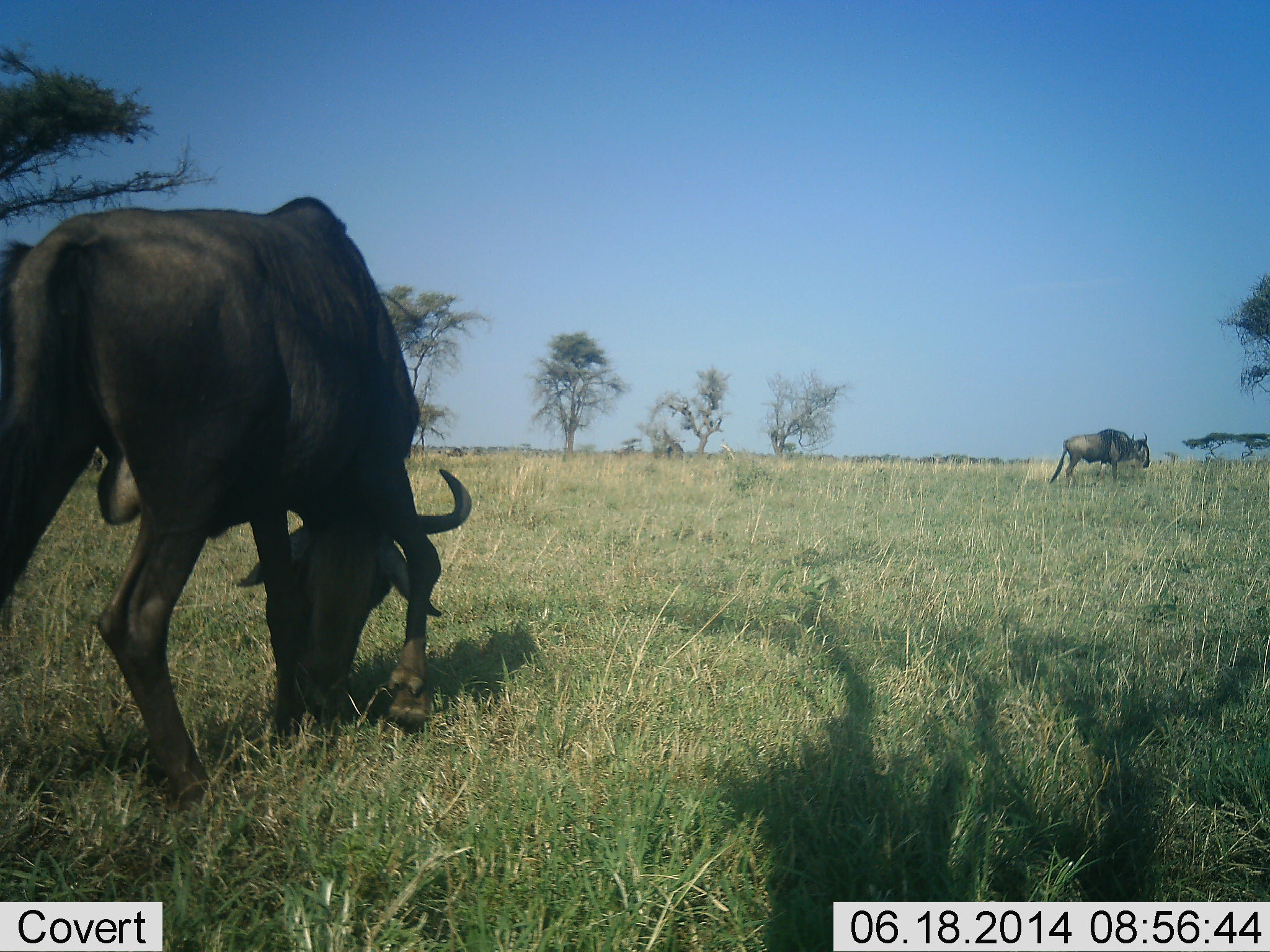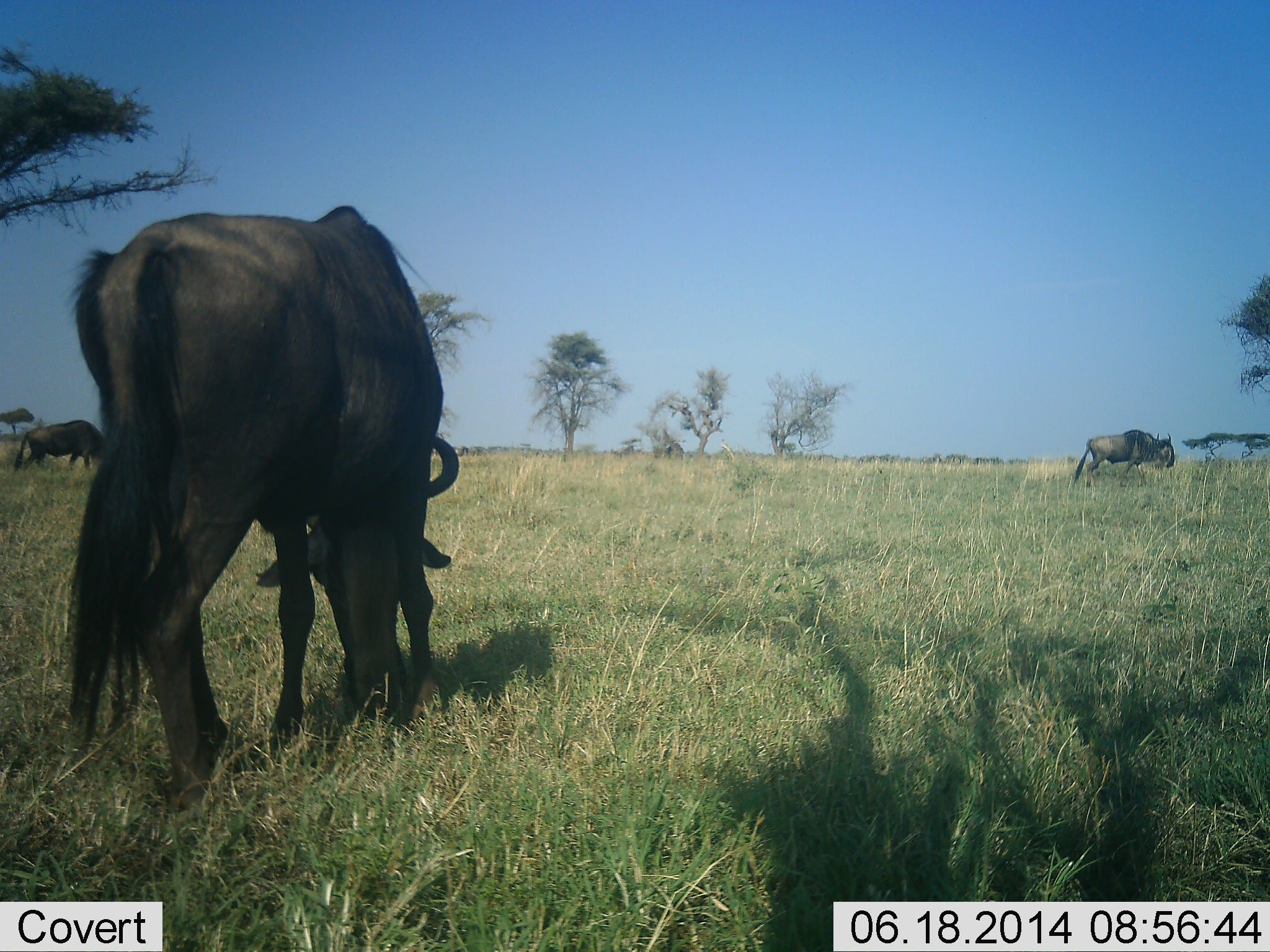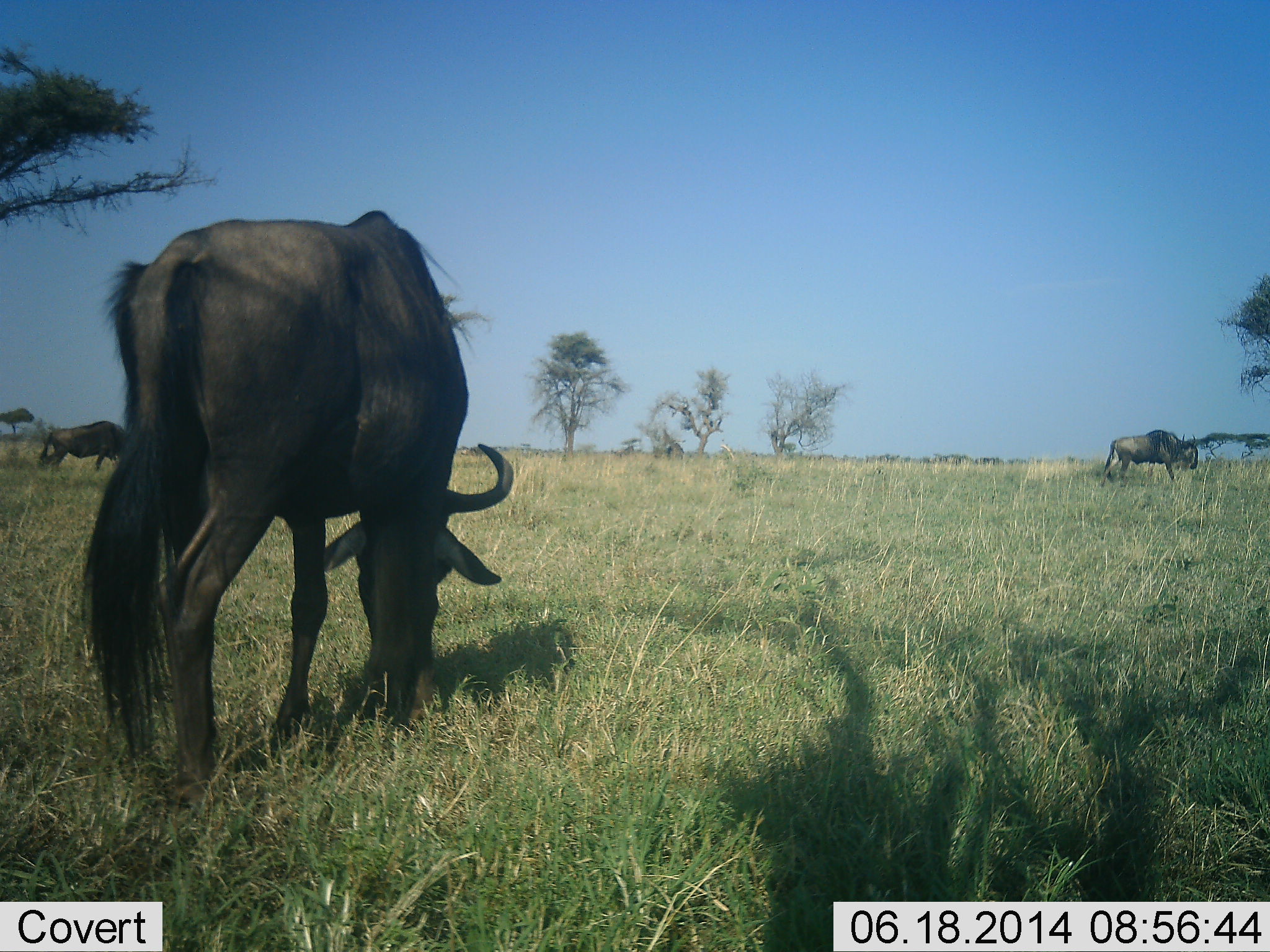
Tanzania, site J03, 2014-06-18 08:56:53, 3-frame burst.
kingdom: Animalia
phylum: Chordata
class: Mammalia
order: Artiodactyla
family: Bovidae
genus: Connochaetes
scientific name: Connochaetes taurinus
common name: blue wildebeest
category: wildebeest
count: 3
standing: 10%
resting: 0%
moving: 70%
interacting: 0%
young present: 0%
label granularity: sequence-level